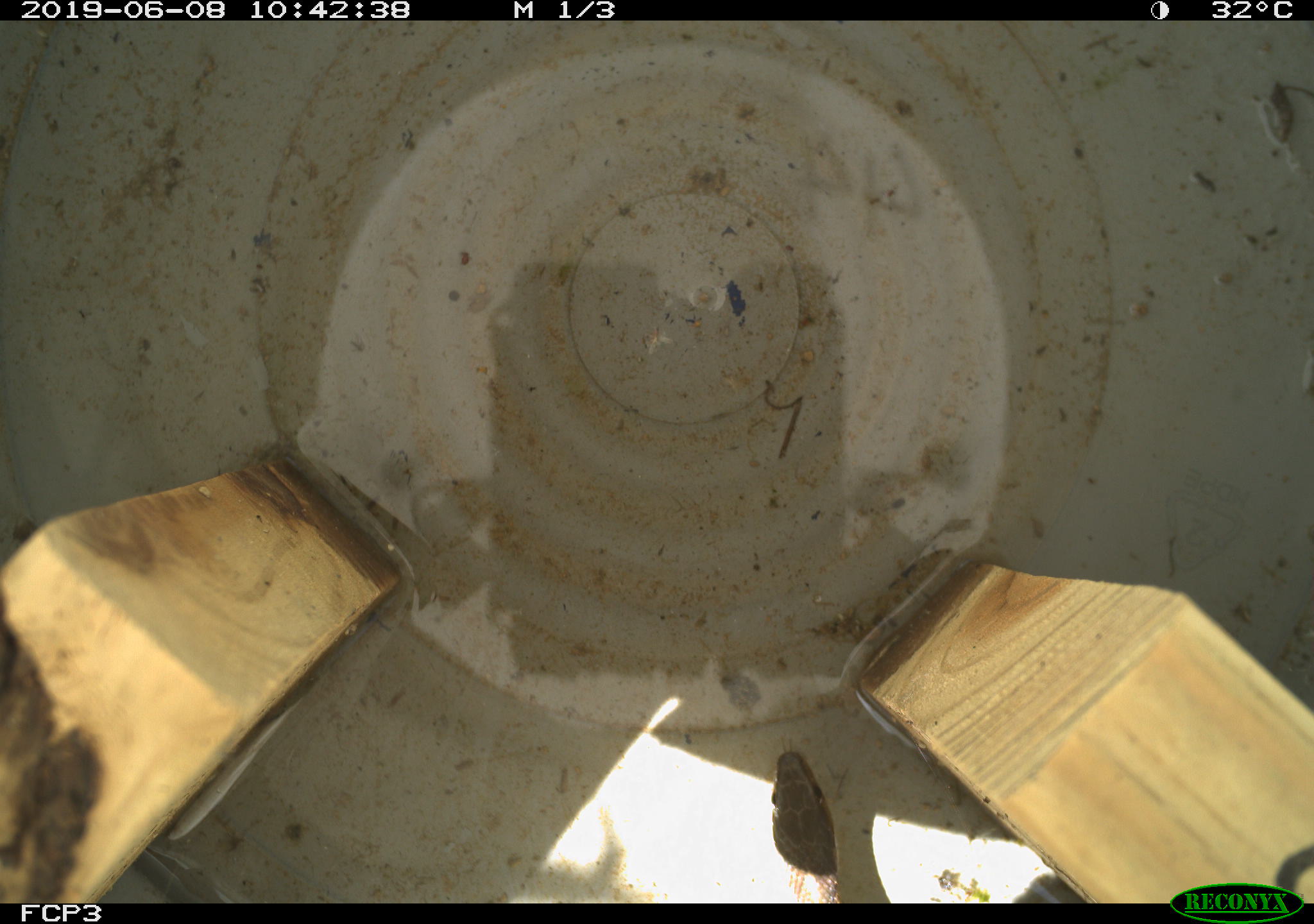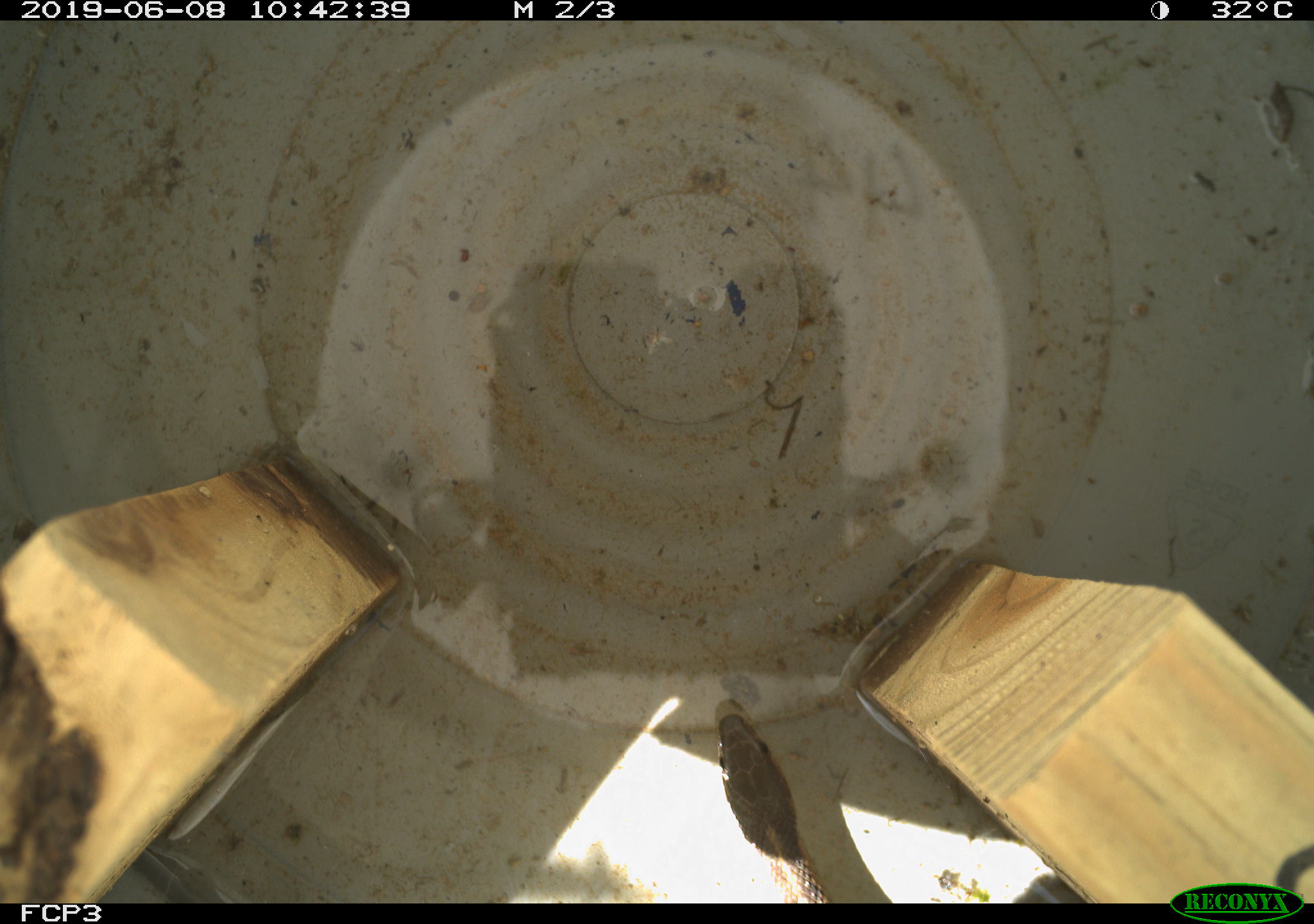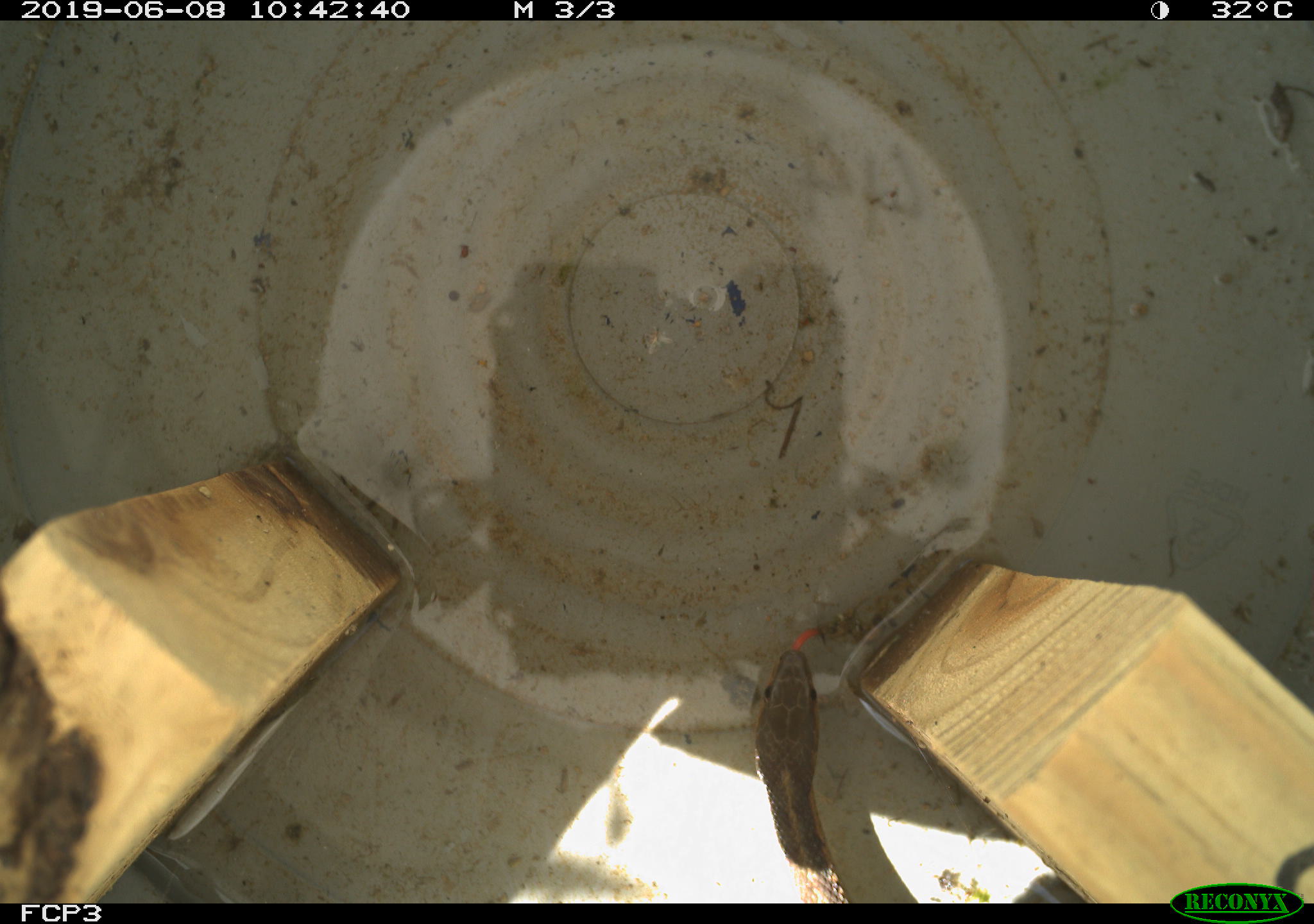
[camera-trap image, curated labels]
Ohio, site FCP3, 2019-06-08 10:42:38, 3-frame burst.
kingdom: Animalia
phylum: Chordata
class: Reptilia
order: Squamata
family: Colubridae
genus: Thamnophis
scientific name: Thamnophis sirtalis sirtalis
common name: eastern gartersnake